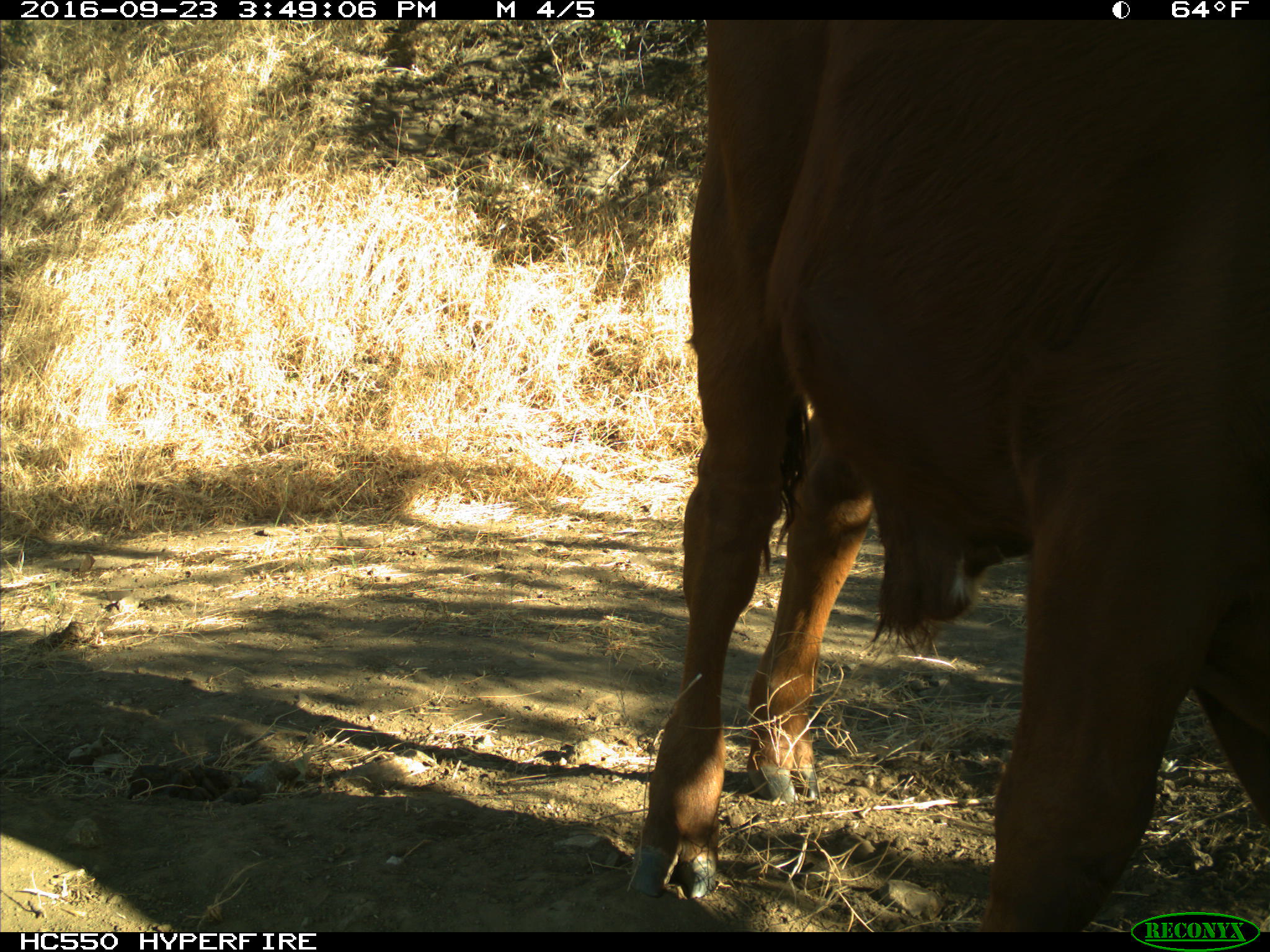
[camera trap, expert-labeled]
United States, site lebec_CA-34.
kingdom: Animalia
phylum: Chordata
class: Mammalia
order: Artiodactyla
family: Bovidae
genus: Bos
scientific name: Bos taurus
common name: domestic cow